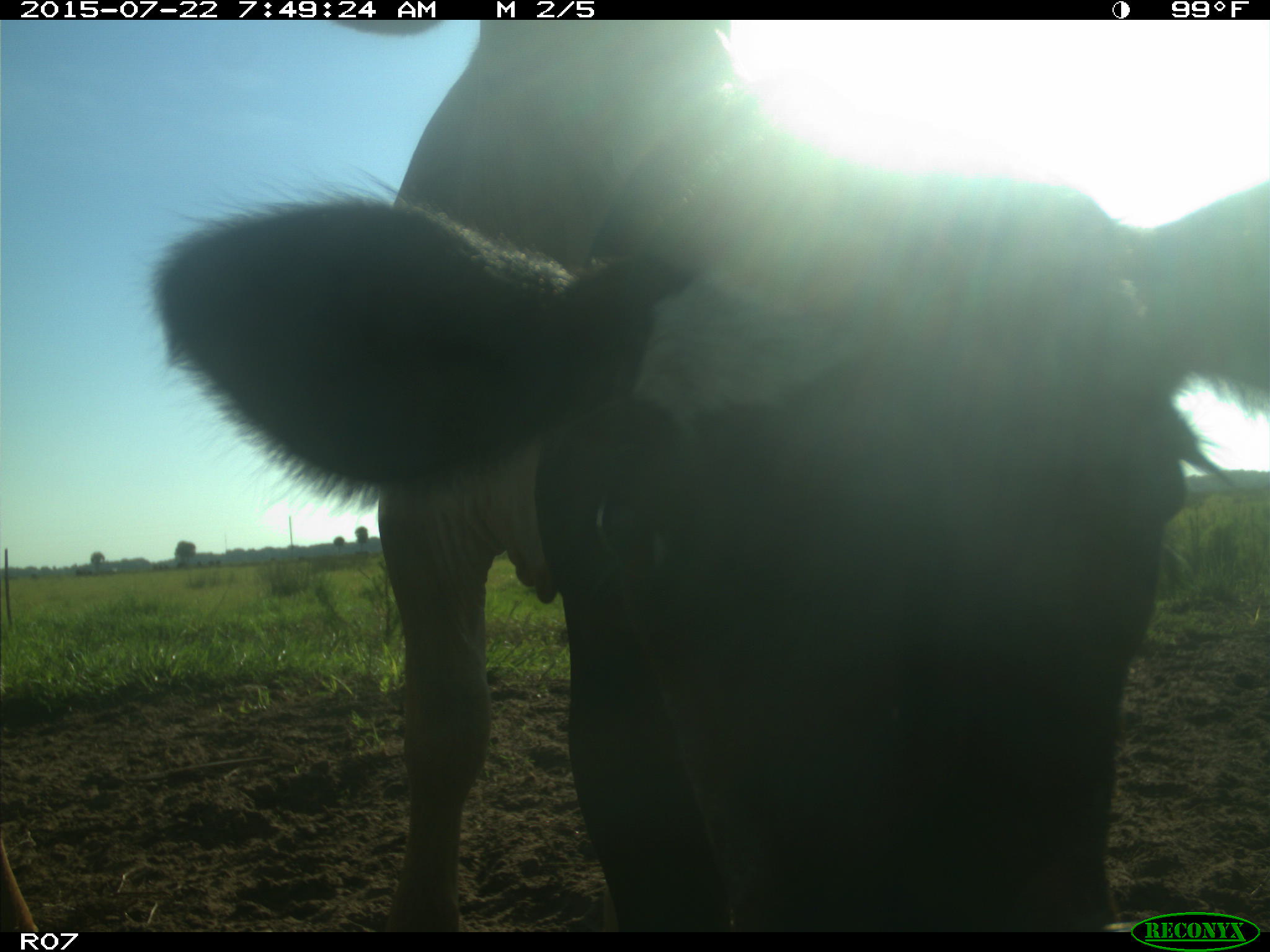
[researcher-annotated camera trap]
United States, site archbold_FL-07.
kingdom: Animalia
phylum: Chordata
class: Mammalia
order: Artiodactyla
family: Cervidae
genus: Odocoileus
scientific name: Odocoileus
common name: deer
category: unidentified deer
Unidentified deer (deer) (Odocoileus).